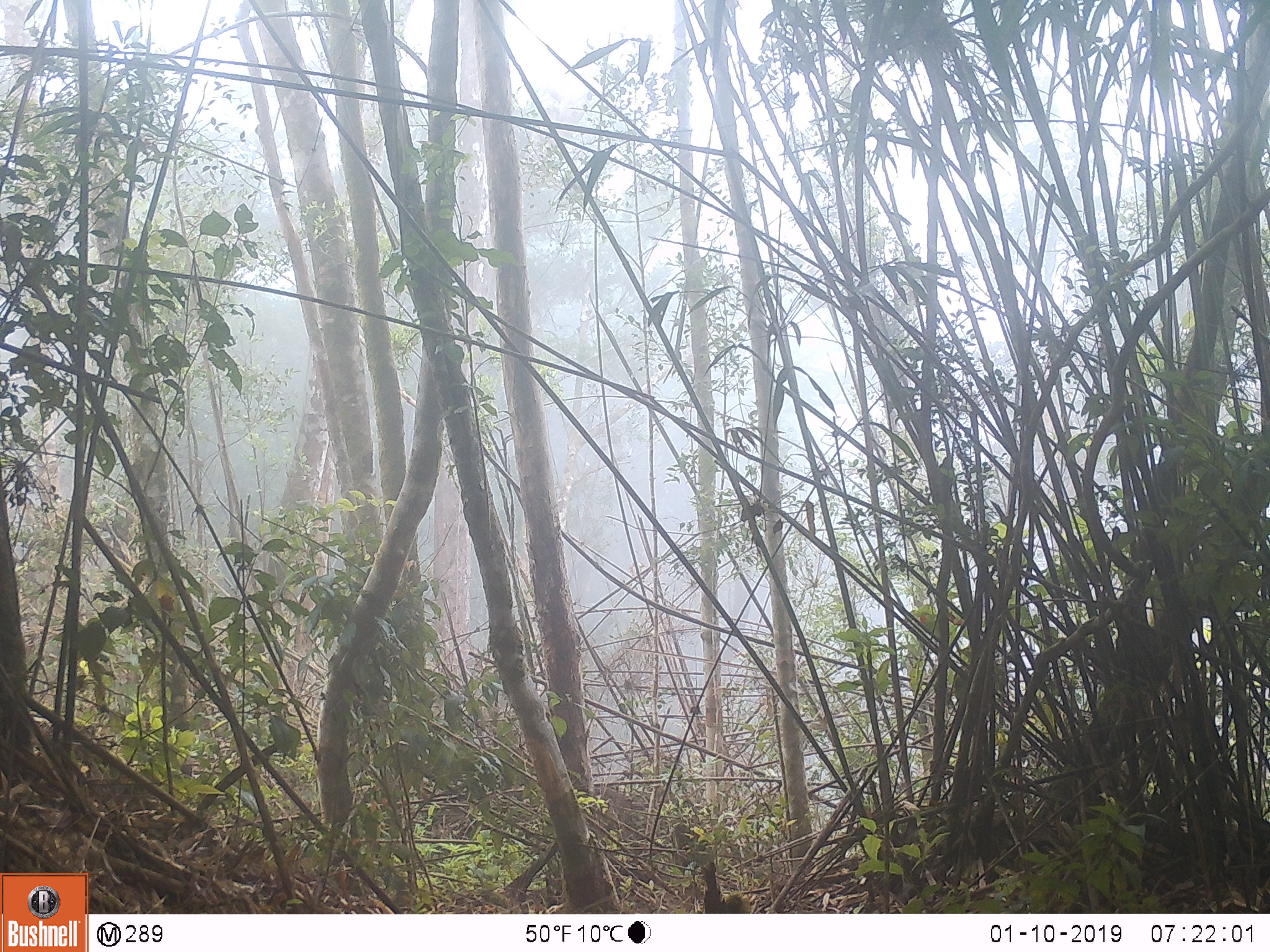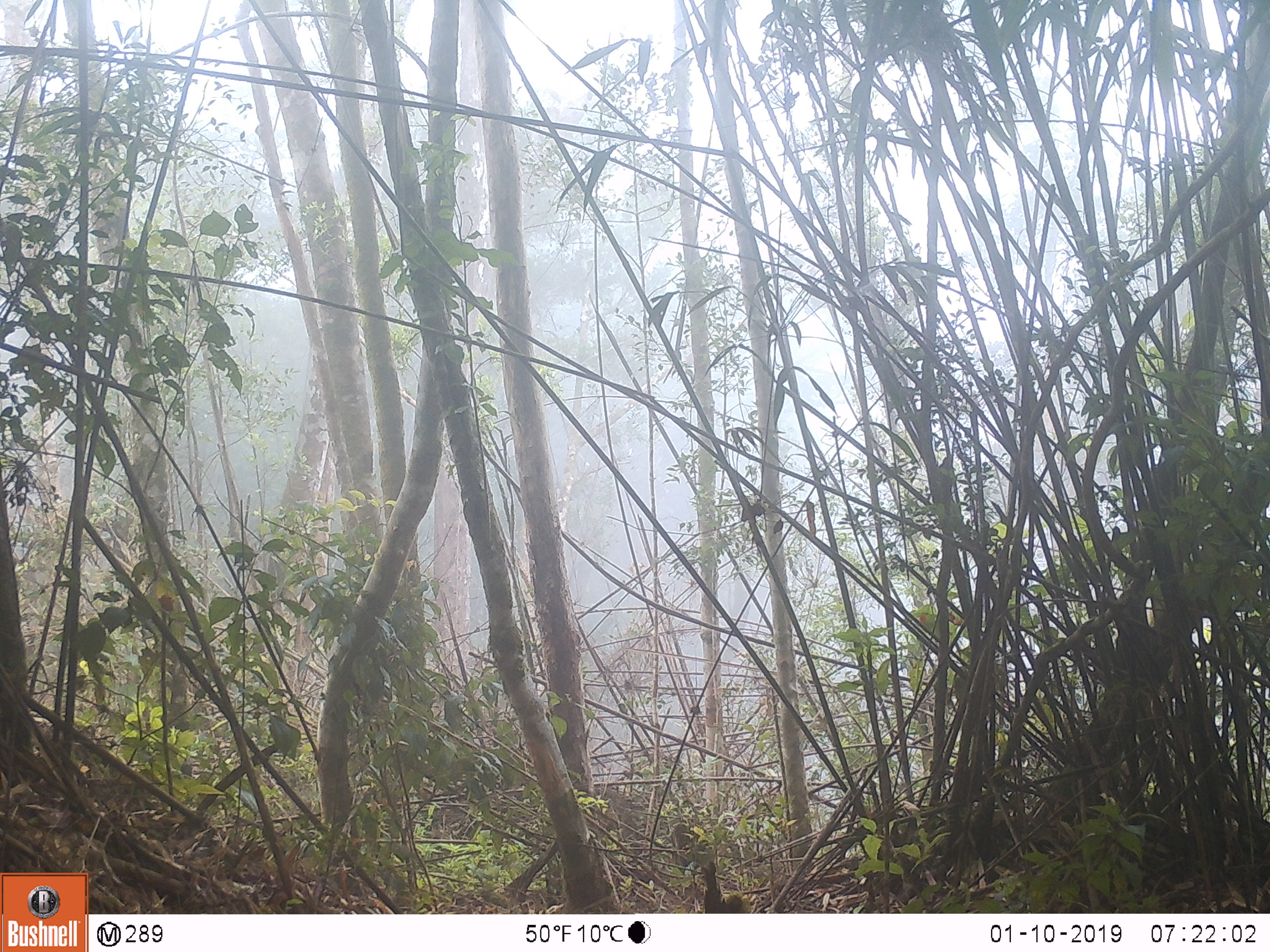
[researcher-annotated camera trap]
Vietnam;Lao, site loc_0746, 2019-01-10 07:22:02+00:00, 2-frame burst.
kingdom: Animalia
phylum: Chordata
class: Mammalia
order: Artiodactyla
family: Bovidae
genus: Capricornis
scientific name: Capricornis sumatraensis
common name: chinese serow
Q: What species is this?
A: Chinese serow (Capricornis sumatraensis).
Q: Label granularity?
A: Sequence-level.